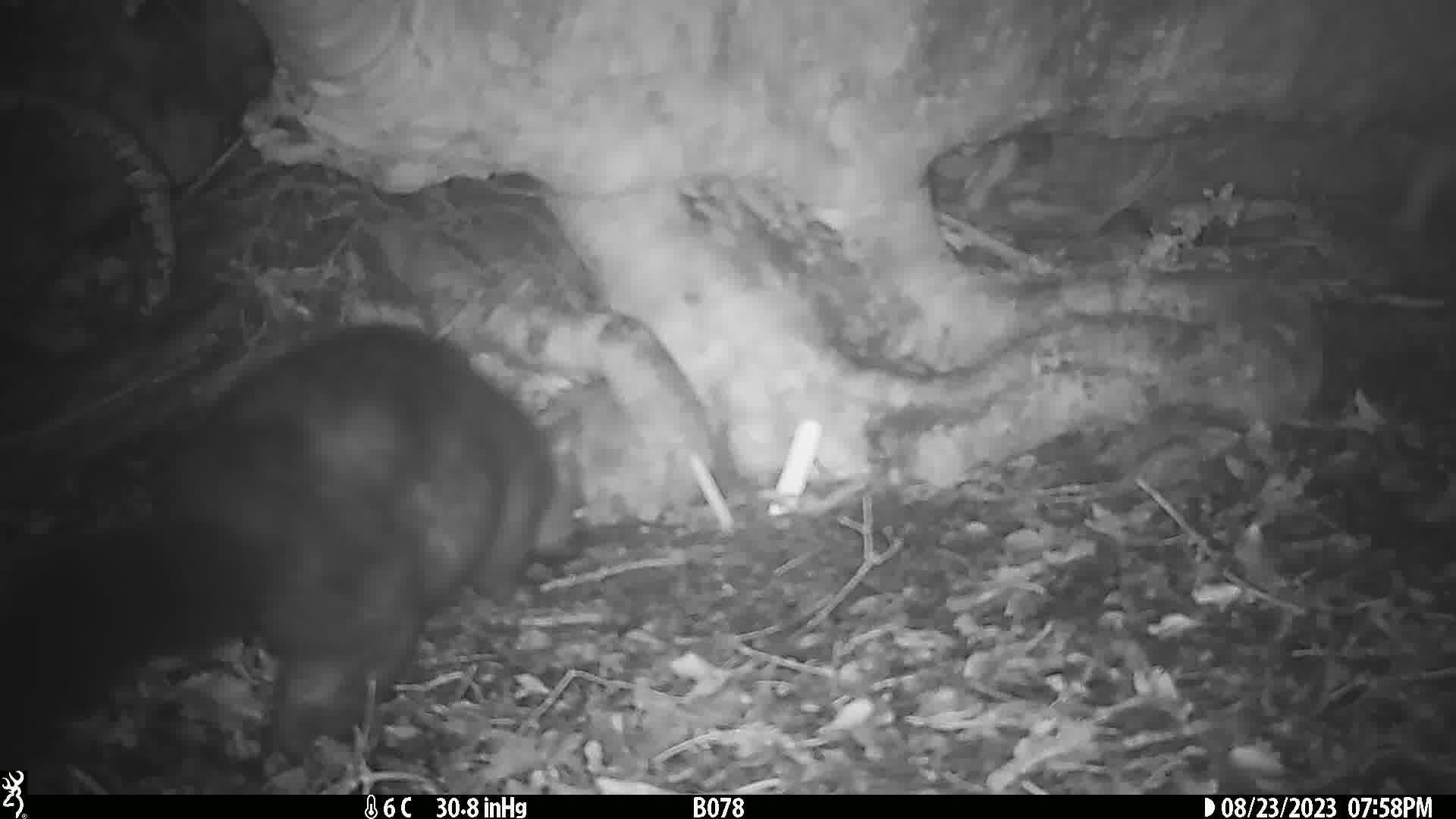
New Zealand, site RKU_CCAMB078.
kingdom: Animalia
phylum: Chordata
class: Mammalia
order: Diprotodontia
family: Phalangeridae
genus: Trichosurus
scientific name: Trichosurus vulpecula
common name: common brushtail possum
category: possum